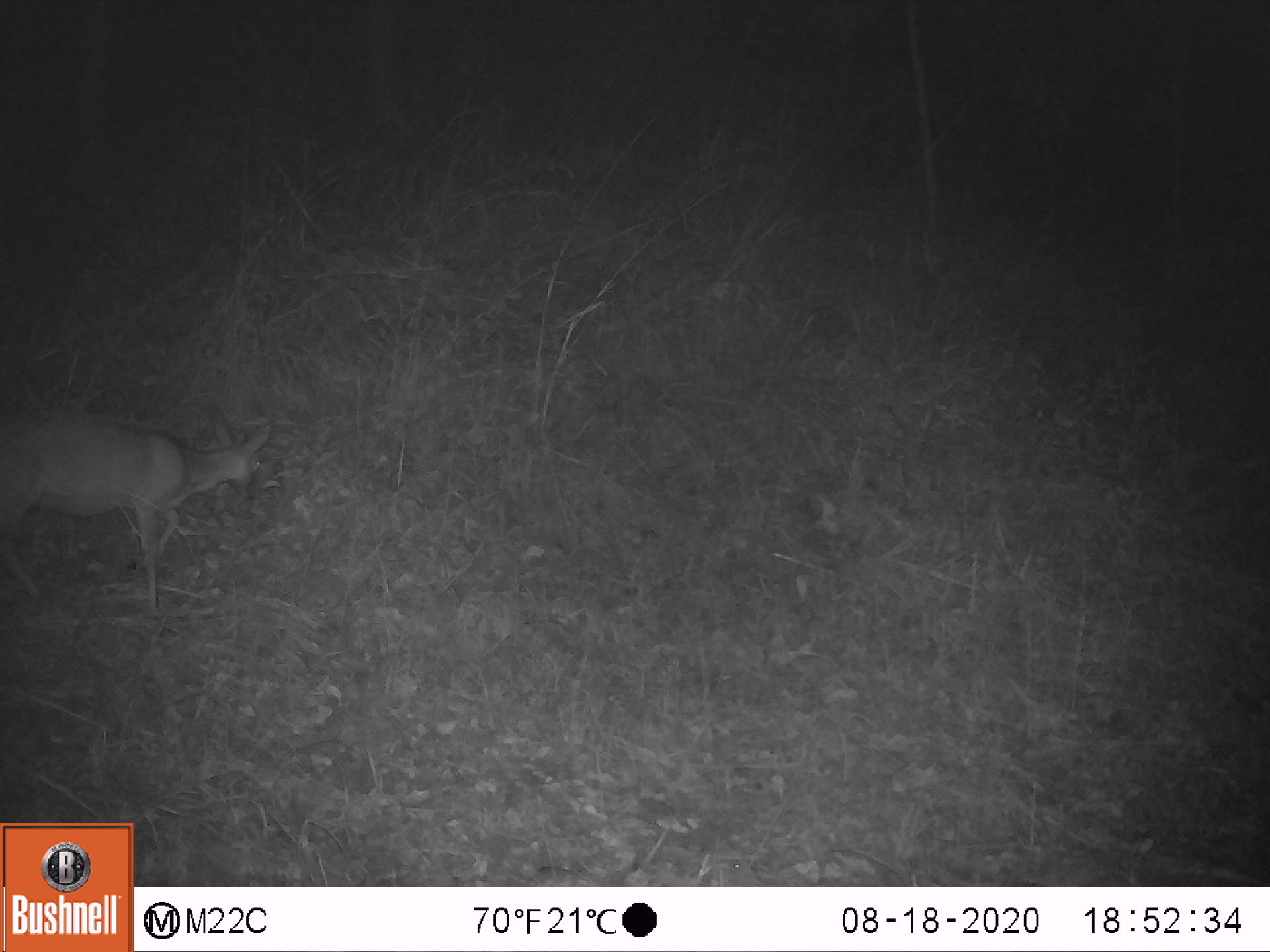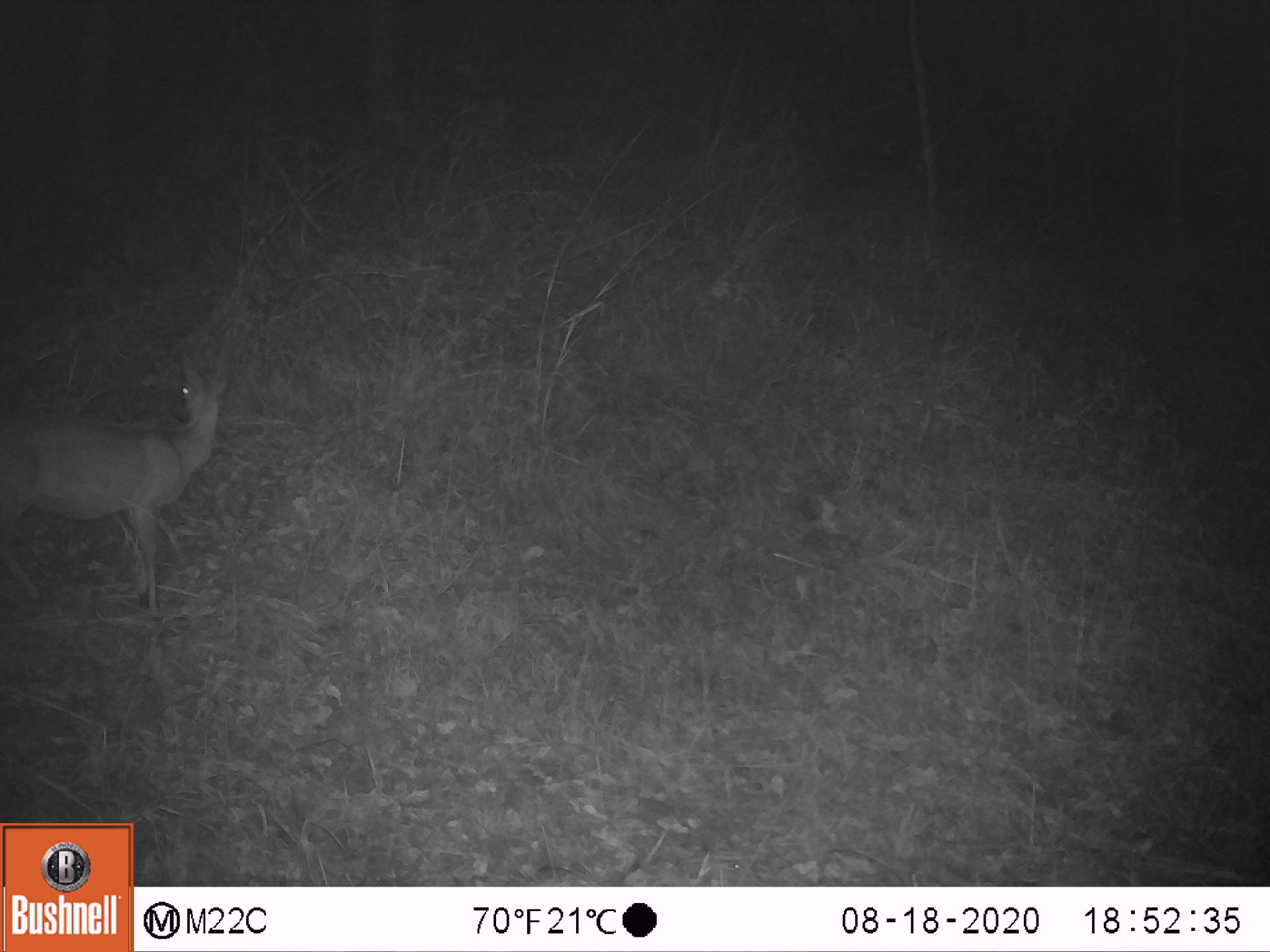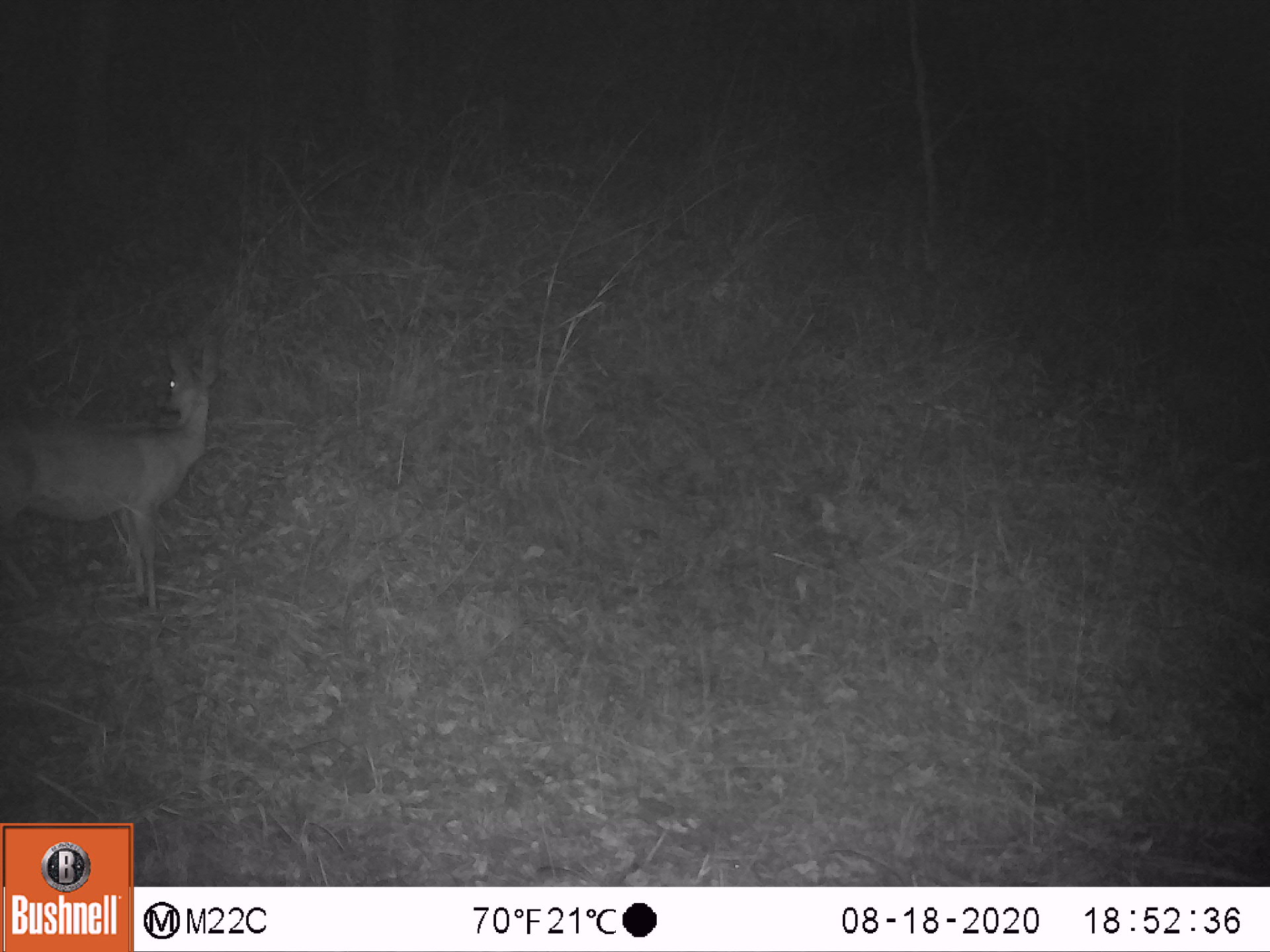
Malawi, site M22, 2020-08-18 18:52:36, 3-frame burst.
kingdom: Animalia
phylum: Chordata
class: Mammalia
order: Artiodactyla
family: Bovidae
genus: Sylvicapra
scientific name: Sylvicapra grimmia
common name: common duiker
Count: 1.